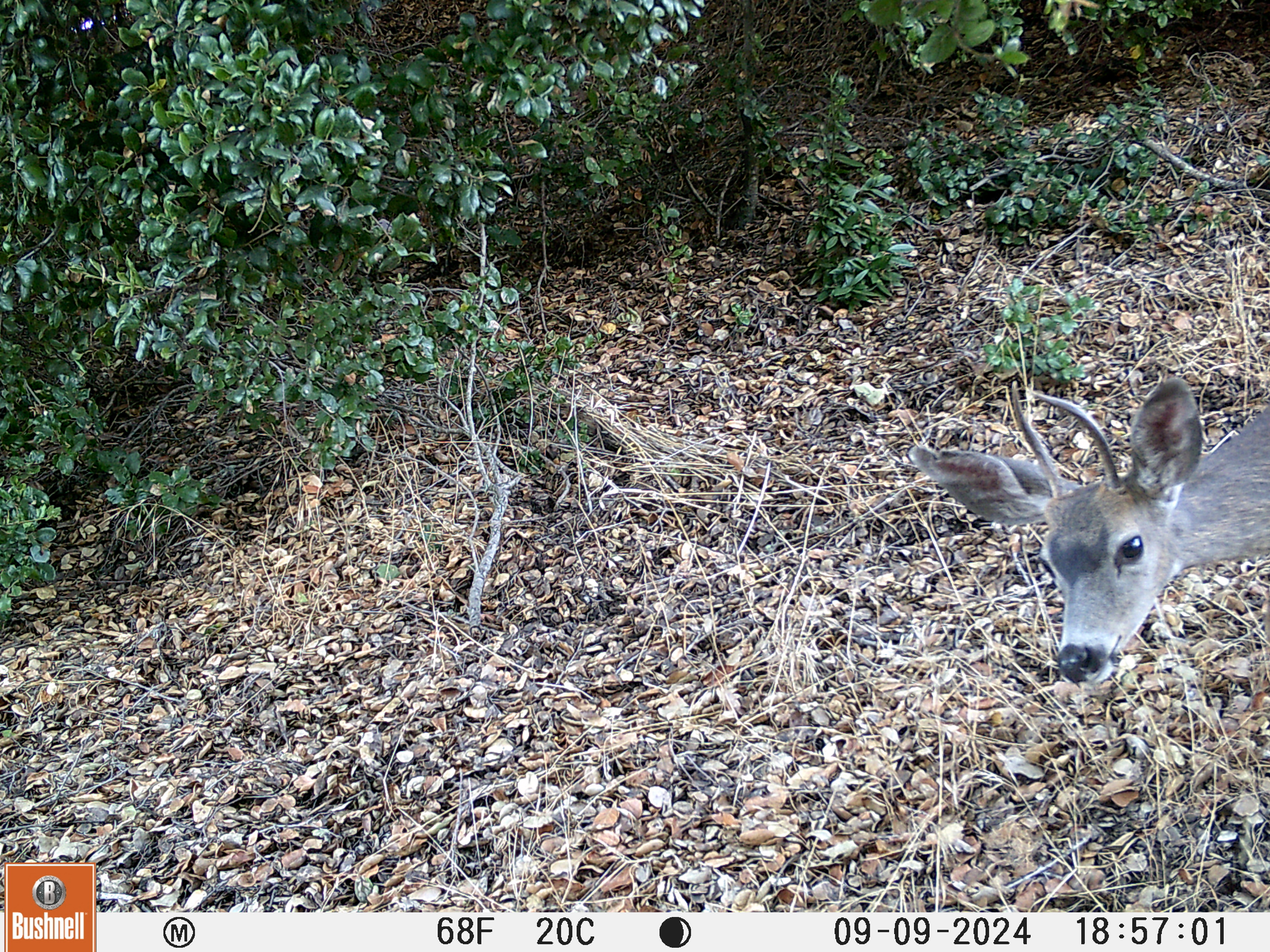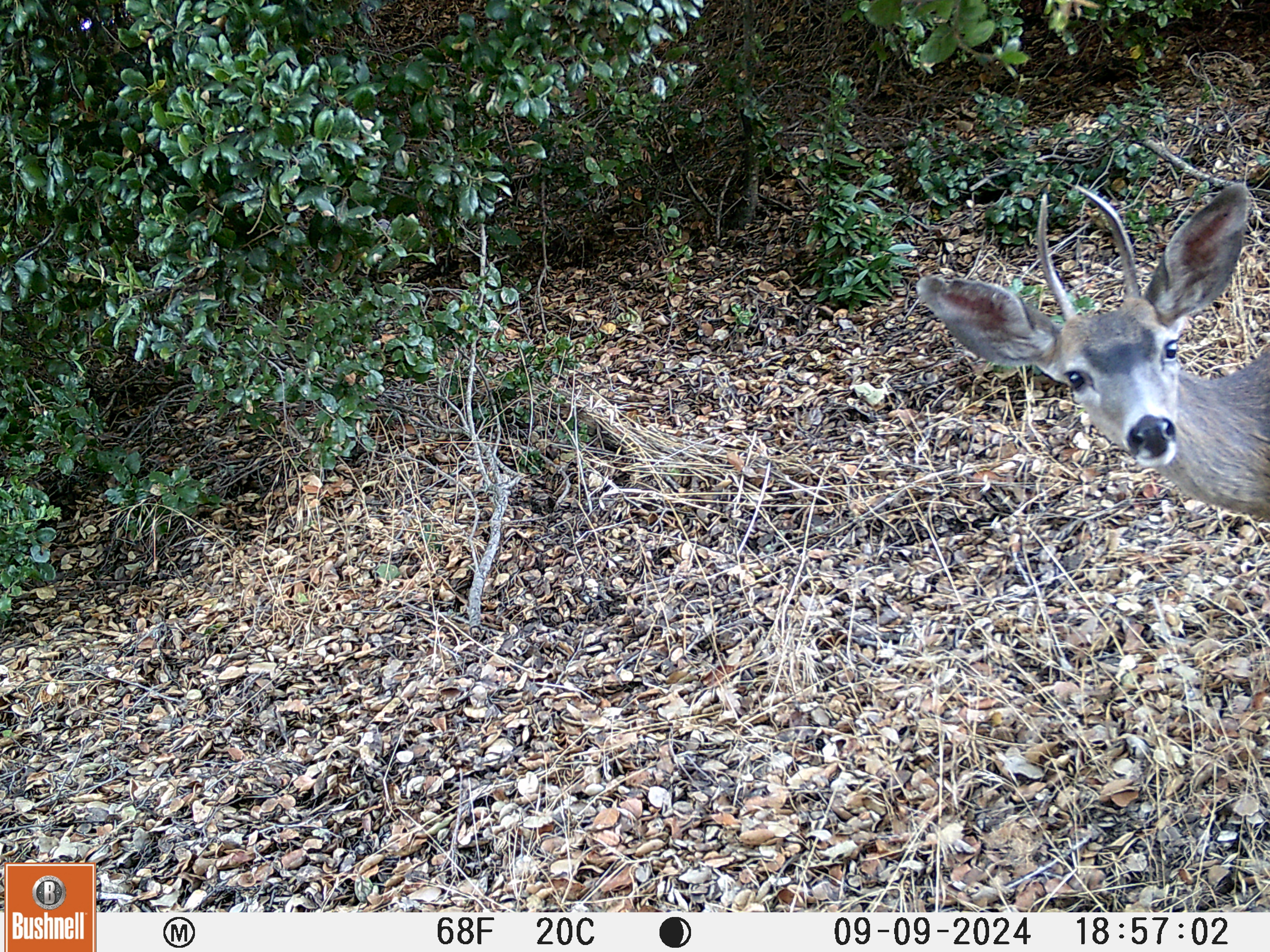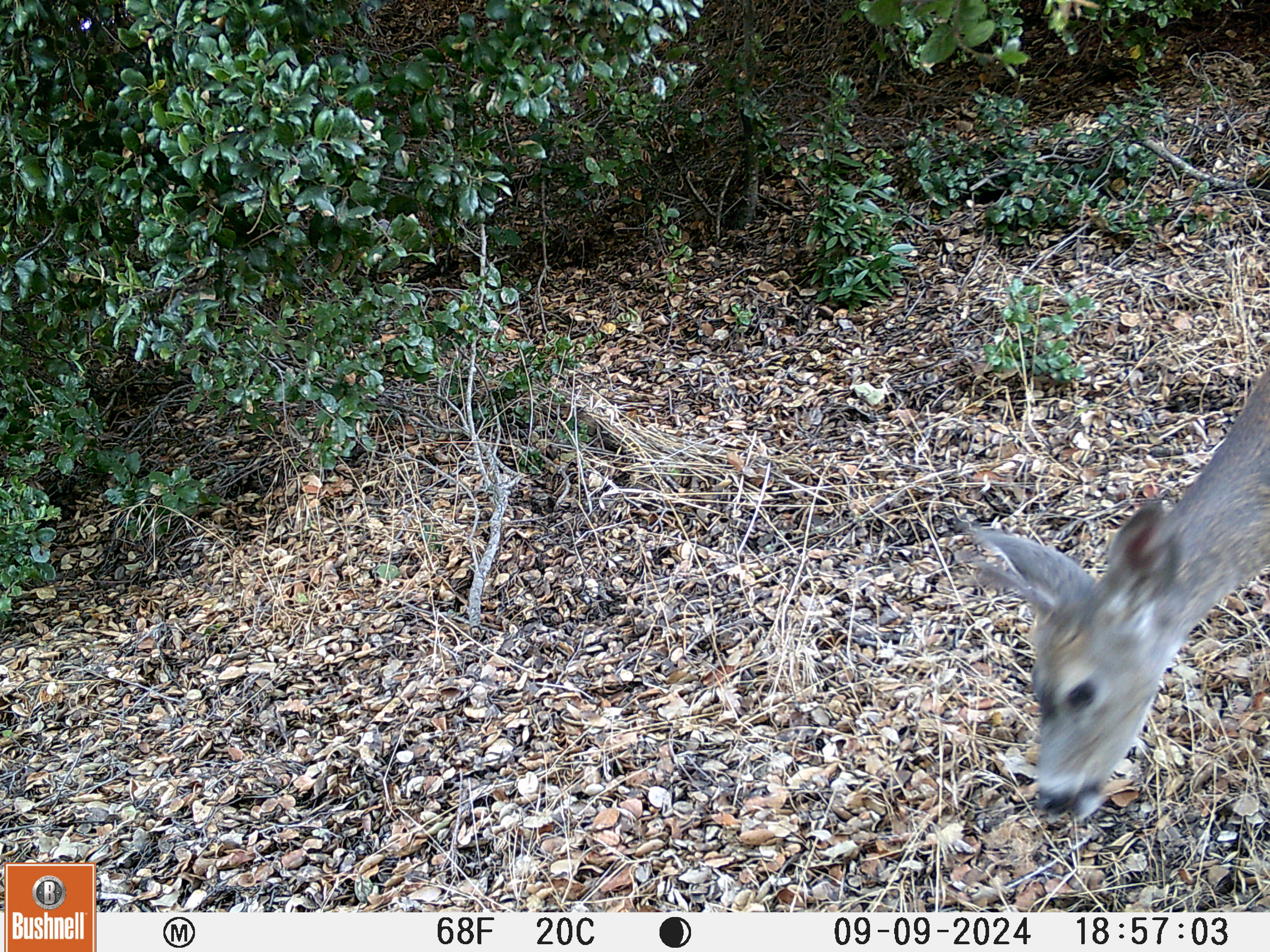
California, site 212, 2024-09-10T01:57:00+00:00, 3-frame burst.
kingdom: Animalia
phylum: Chordata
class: Mammalia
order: Artiodactyla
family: Cervidae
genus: Odocoileus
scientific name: Odocoileus hemionus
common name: mule deer